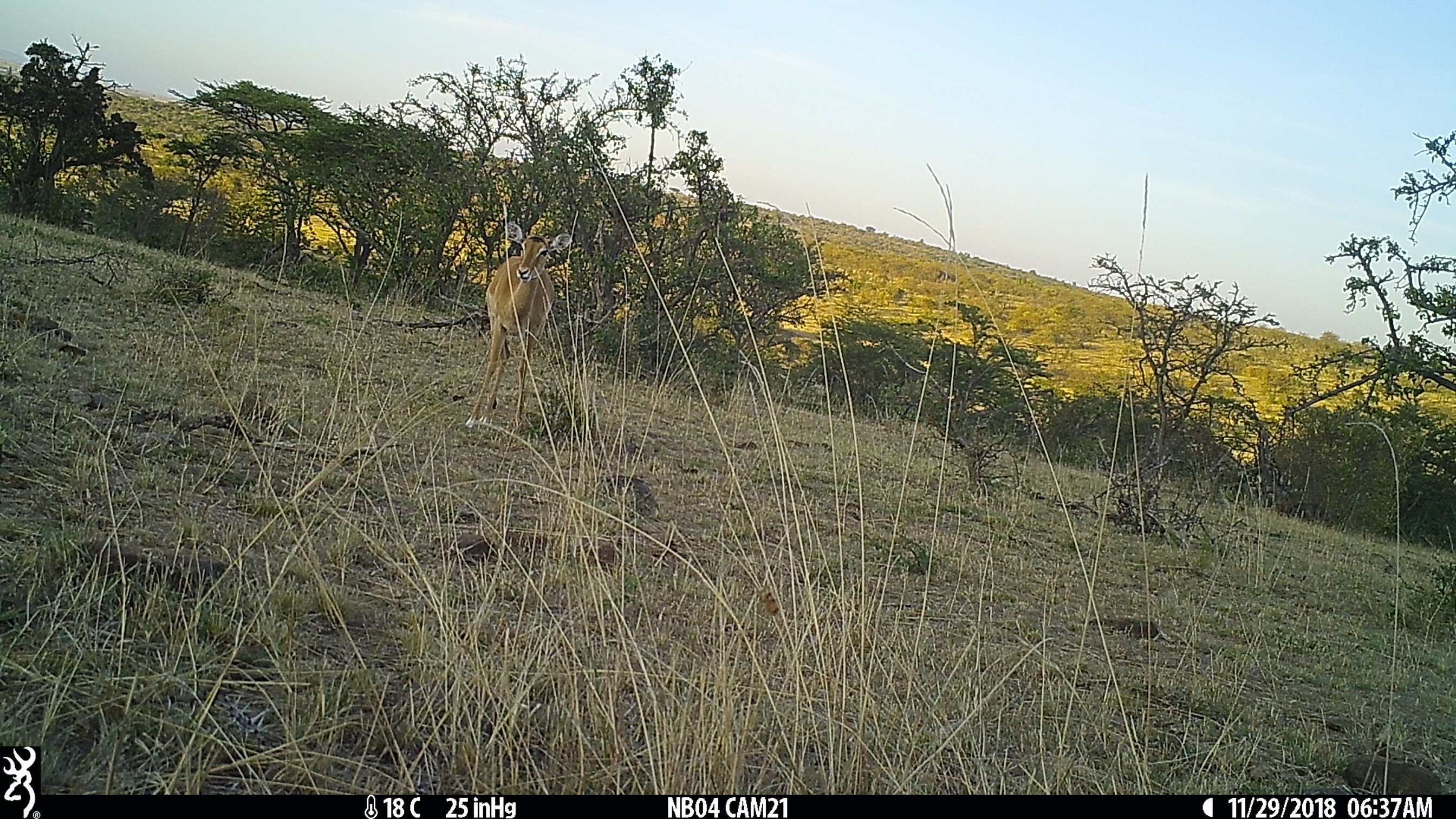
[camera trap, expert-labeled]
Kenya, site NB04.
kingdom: Animalia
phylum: Chordata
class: Mammalia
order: Artiodactyla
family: Bovidae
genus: Aepyceros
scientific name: Aepyceros melampus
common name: impala